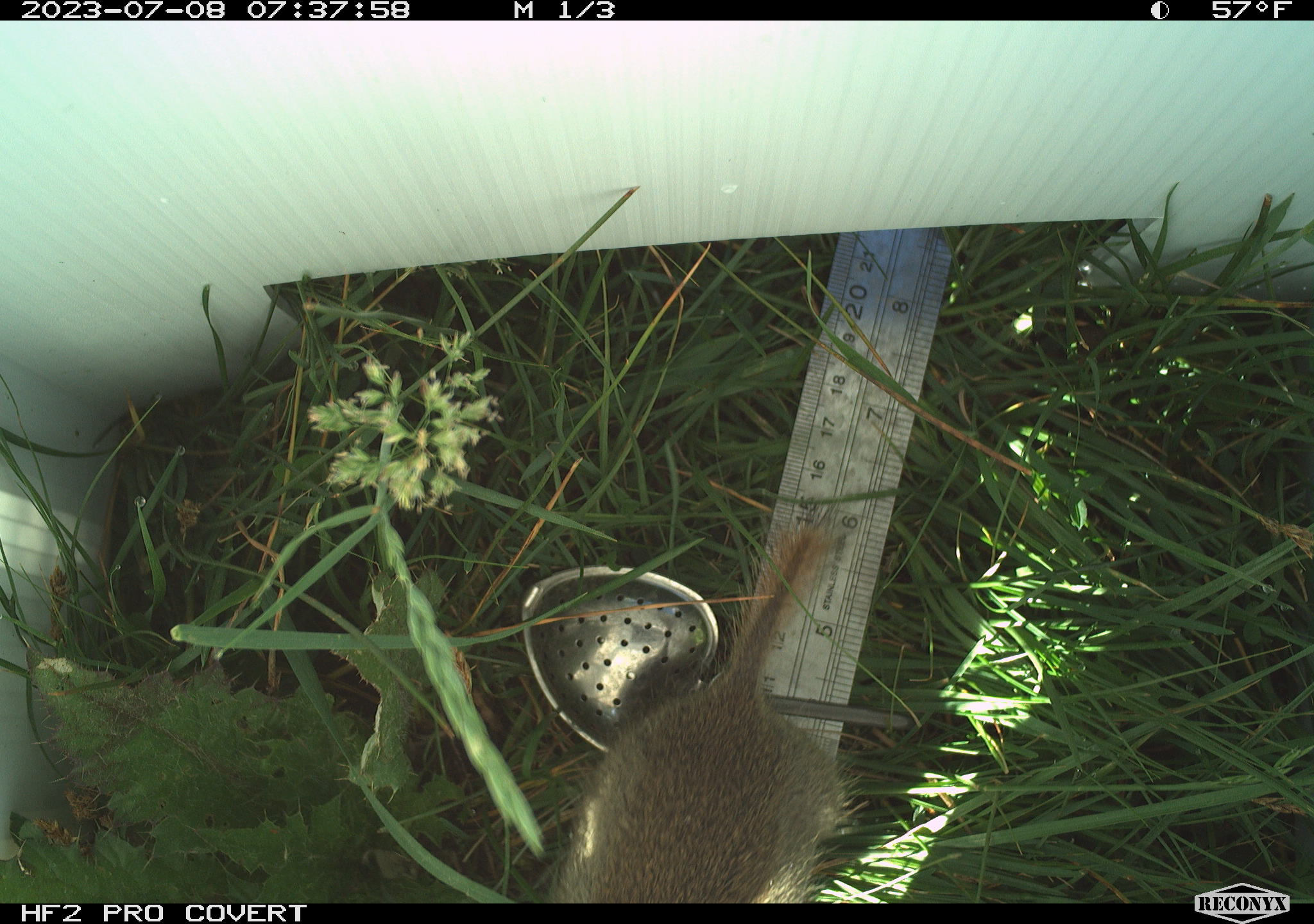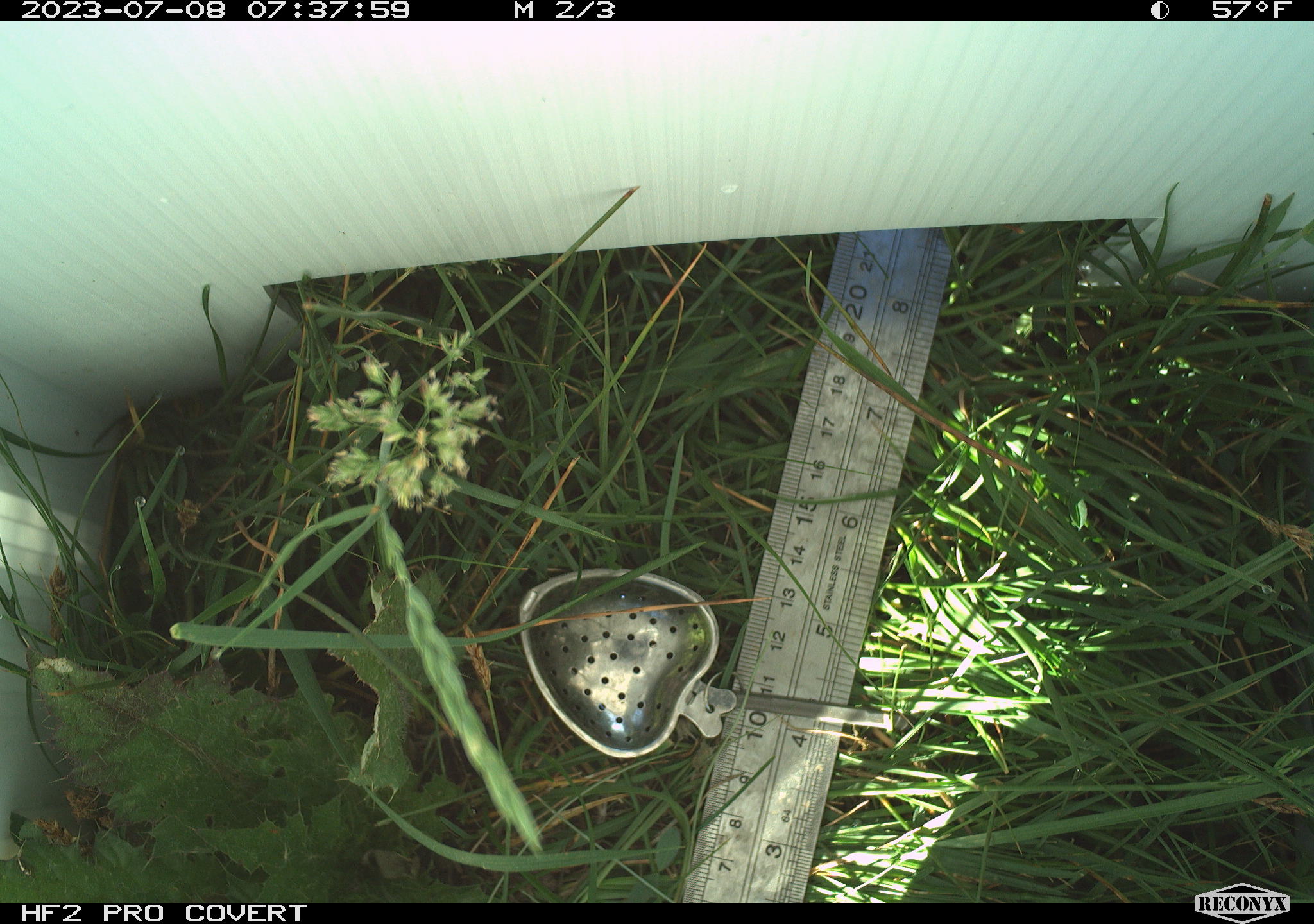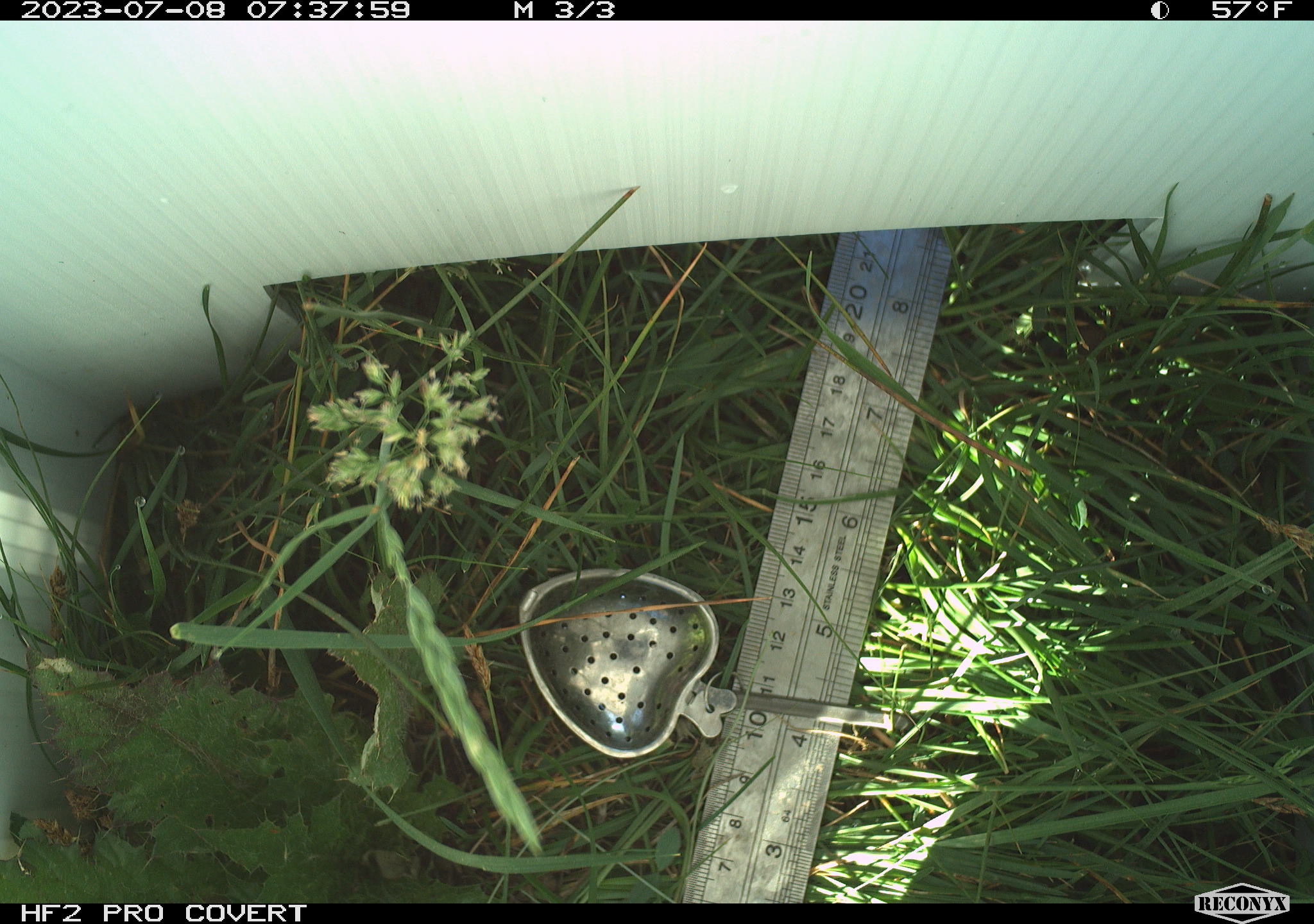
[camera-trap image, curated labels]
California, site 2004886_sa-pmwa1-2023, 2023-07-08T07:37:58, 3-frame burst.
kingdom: Animalia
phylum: Chordata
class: Mammalia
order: Rodentia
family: Sciuridae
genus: Urocitellus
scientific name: Urocitellus beldingi beldingi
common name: belding's ground squirrel